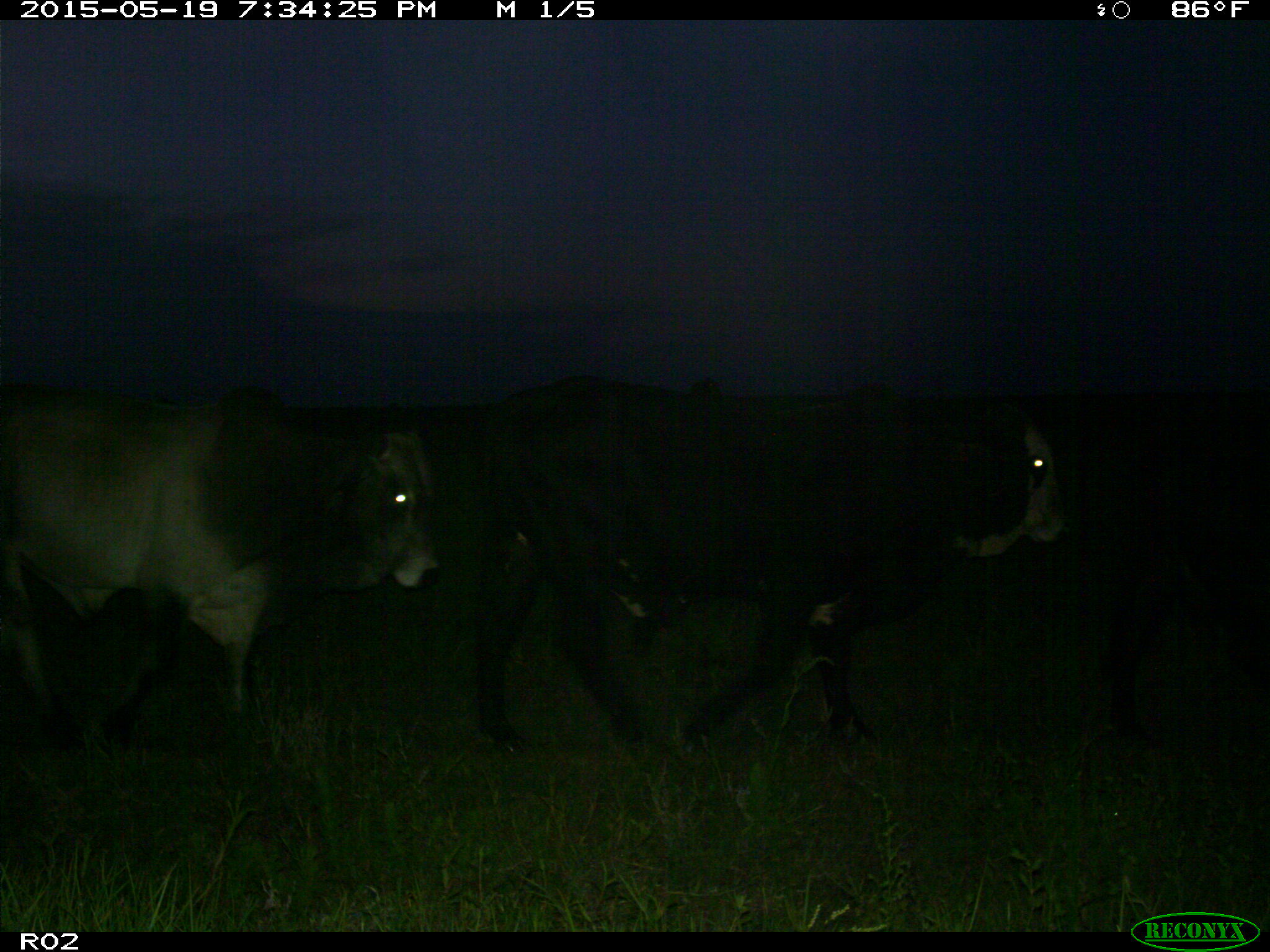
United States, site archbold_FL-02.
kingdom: Animalia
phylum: Chordata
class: Mammalia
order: Artiodactyla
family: Bovidae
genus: Bos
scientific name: Bos taurus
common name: domestic cow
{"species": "Bos taurus (domestic cow)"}